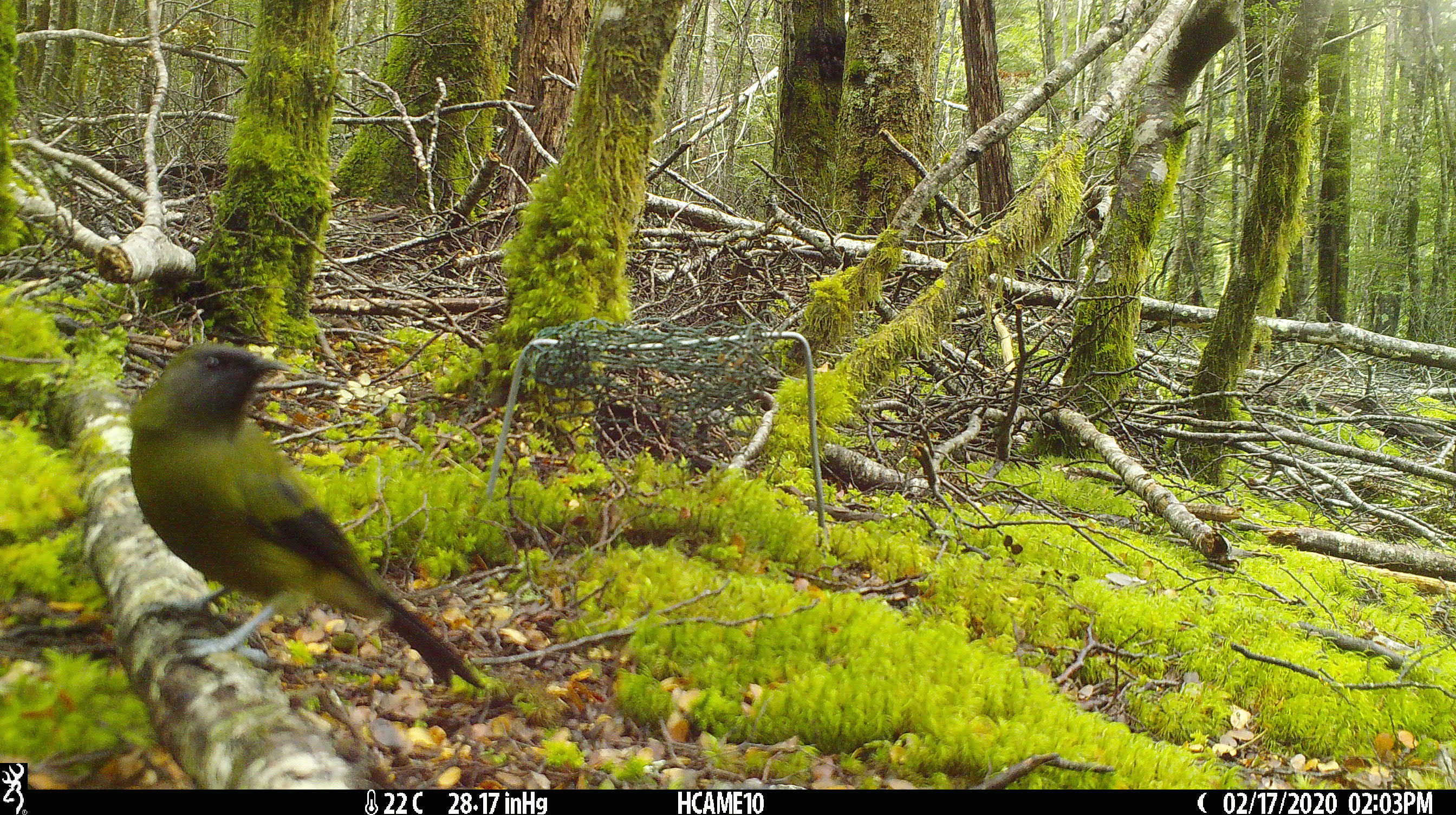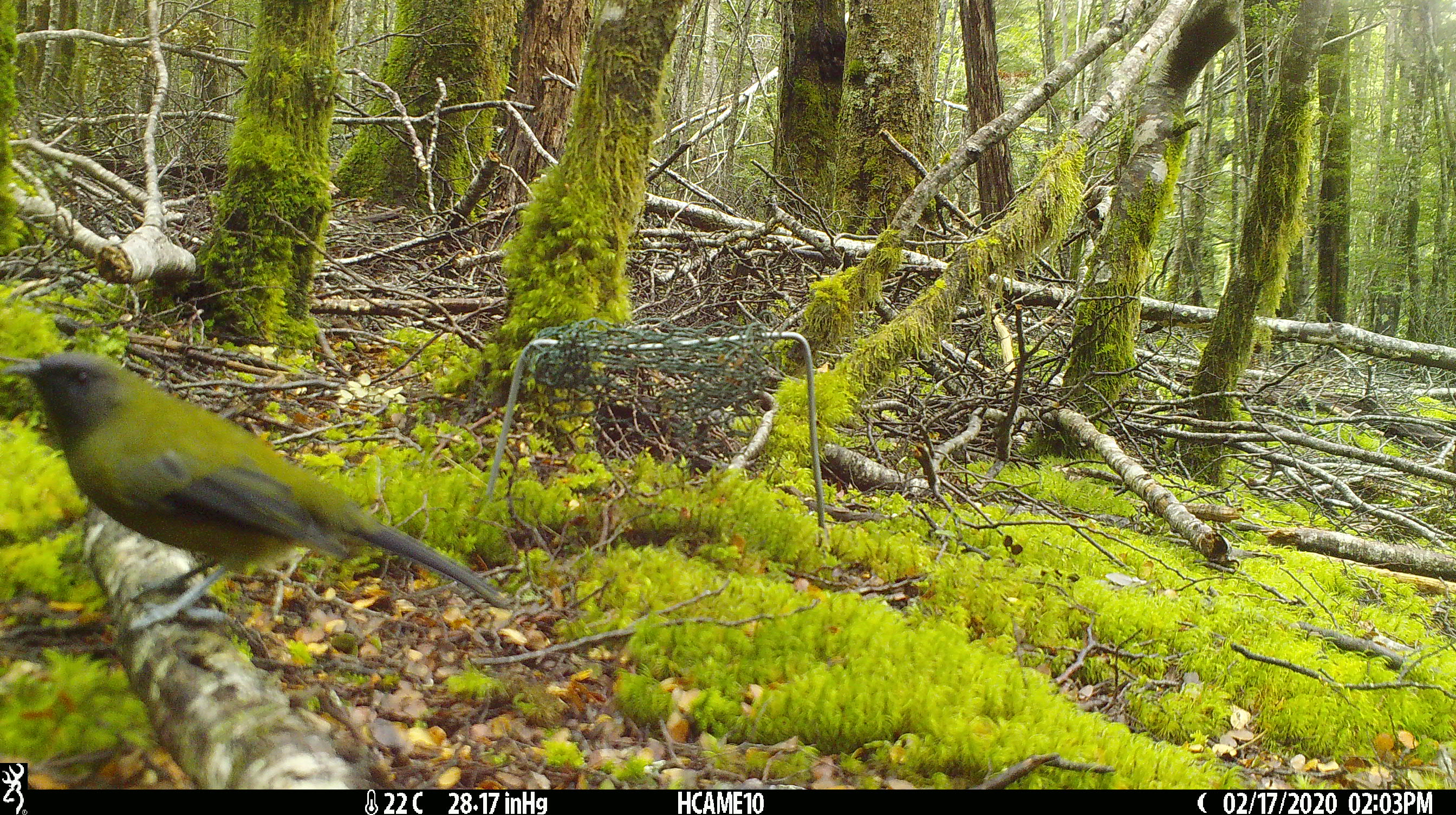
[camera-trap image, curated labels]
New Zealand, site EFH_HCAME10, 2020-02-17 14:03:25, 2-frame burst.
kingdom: Animalia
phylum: Chordata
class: Aves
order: Passeriformes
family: Meliphagidae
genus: Anthornis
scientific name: Anthornis melanura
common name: new zealand bellbird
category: bellbird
Bellbird (new zealand bellbird) (Anthornis melanura).